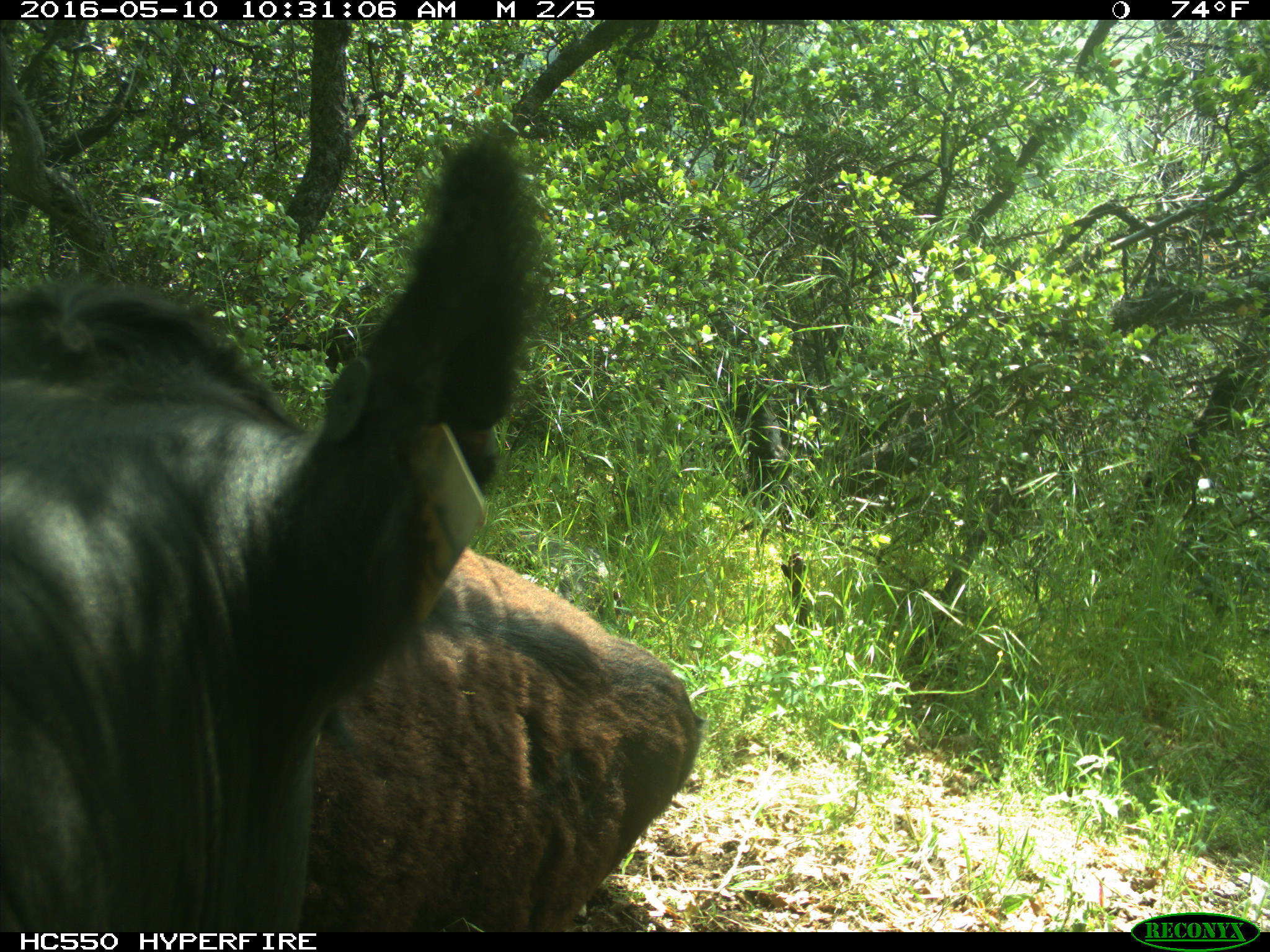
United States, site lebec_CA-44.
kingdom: Animalia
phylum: Chordata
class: Mammalia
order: Artiodactyla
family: Bovidae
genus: Bos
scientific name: Bos taurus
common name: domestic cow